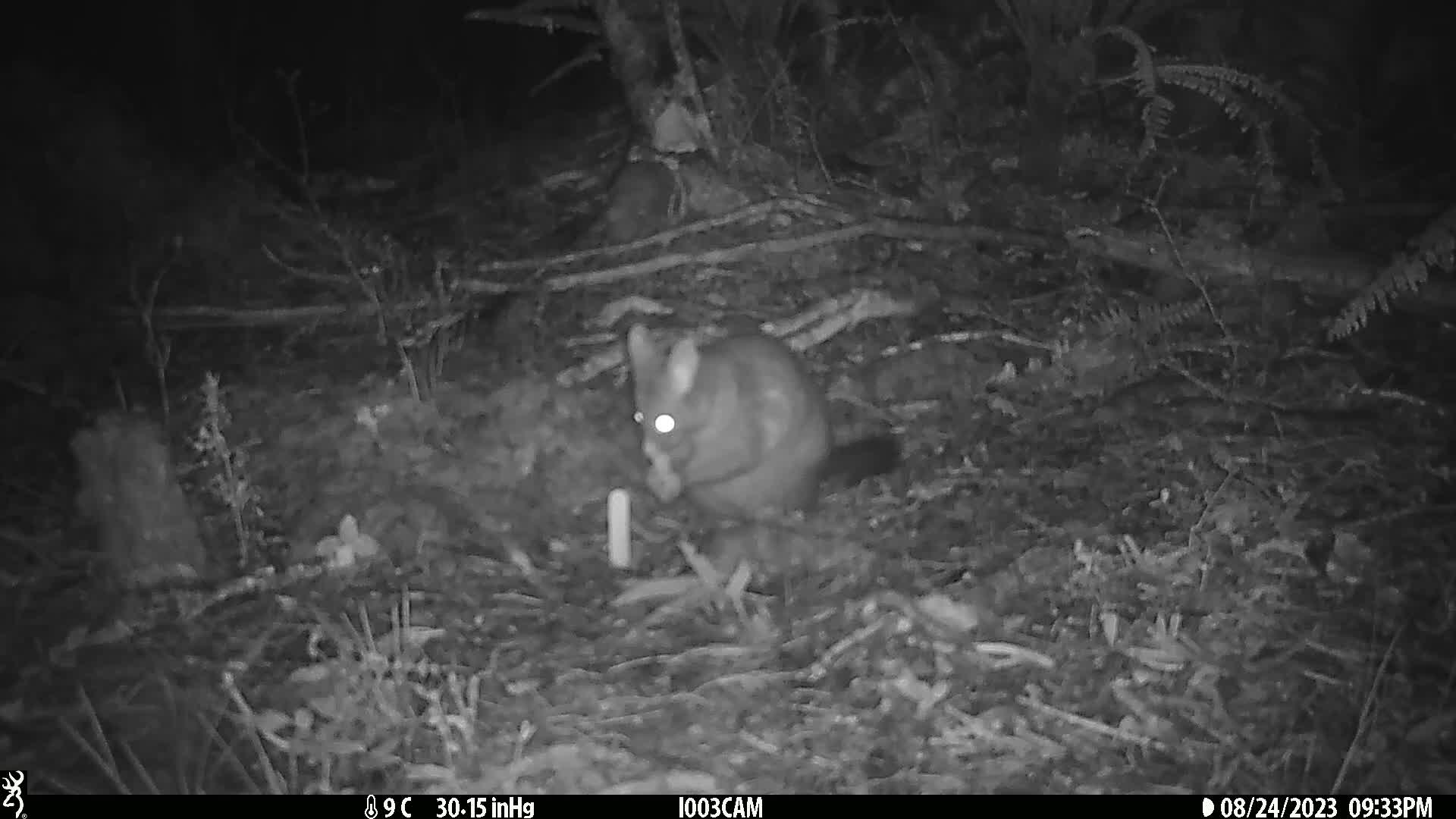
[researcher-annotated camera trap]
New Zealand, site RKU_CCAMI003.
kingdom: Animalia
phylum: Chordata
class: Mammalia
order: Diprotodontia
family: Phalangeridae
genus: Trichosurus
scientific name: Trichosurus vulpecula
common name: common brushtail possum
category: possum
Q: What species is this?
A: Possum (common brushtail possum) (Trichosurus vulpecula).